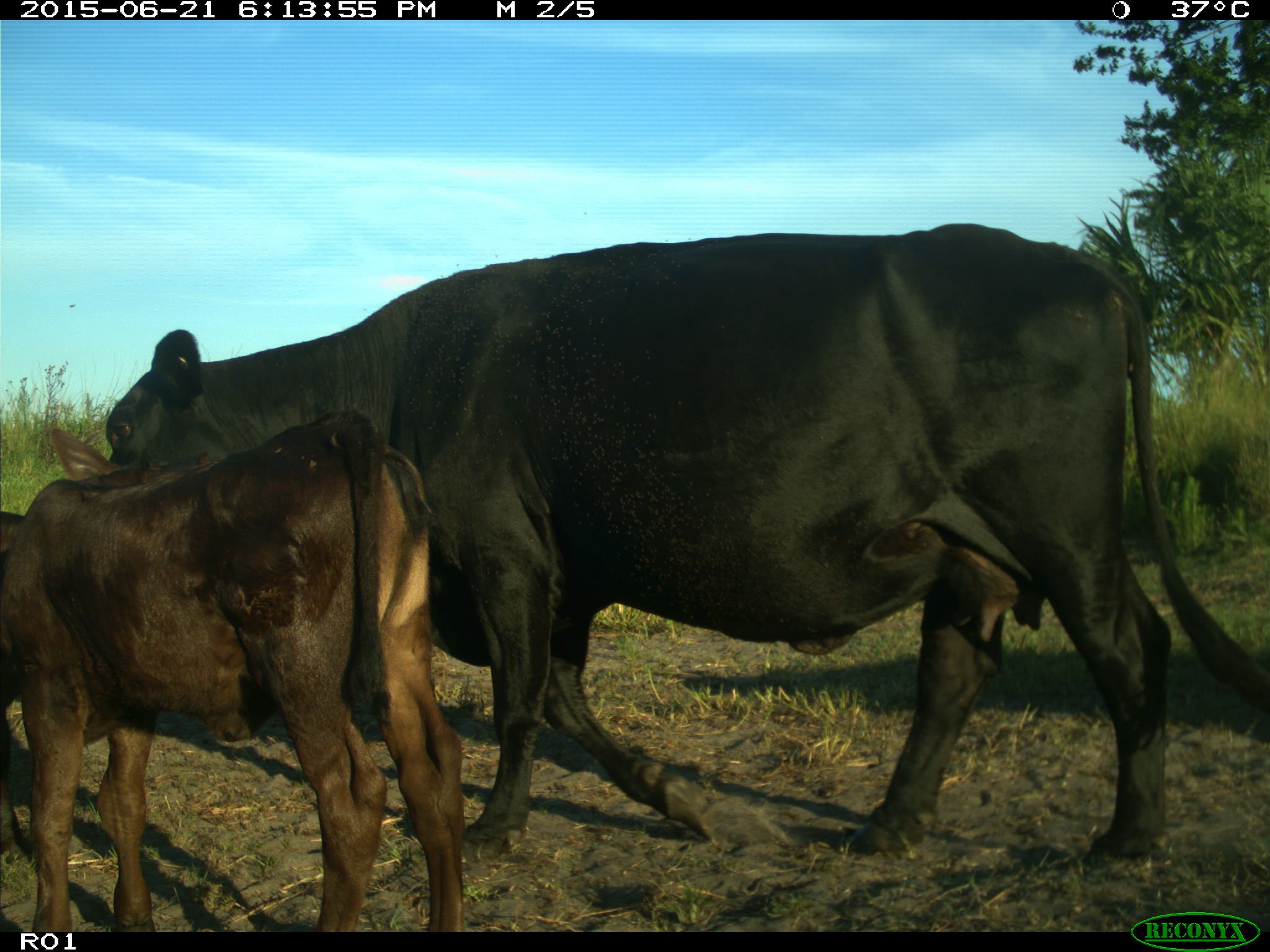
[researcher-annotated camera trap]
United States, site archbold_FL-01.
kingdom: Animalia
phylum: Chordata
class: Mammalia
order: Artiodactyla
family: Bovidae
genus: Bos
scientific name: Bos taurus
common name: domestic cow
Bos taurus (domestic cow).